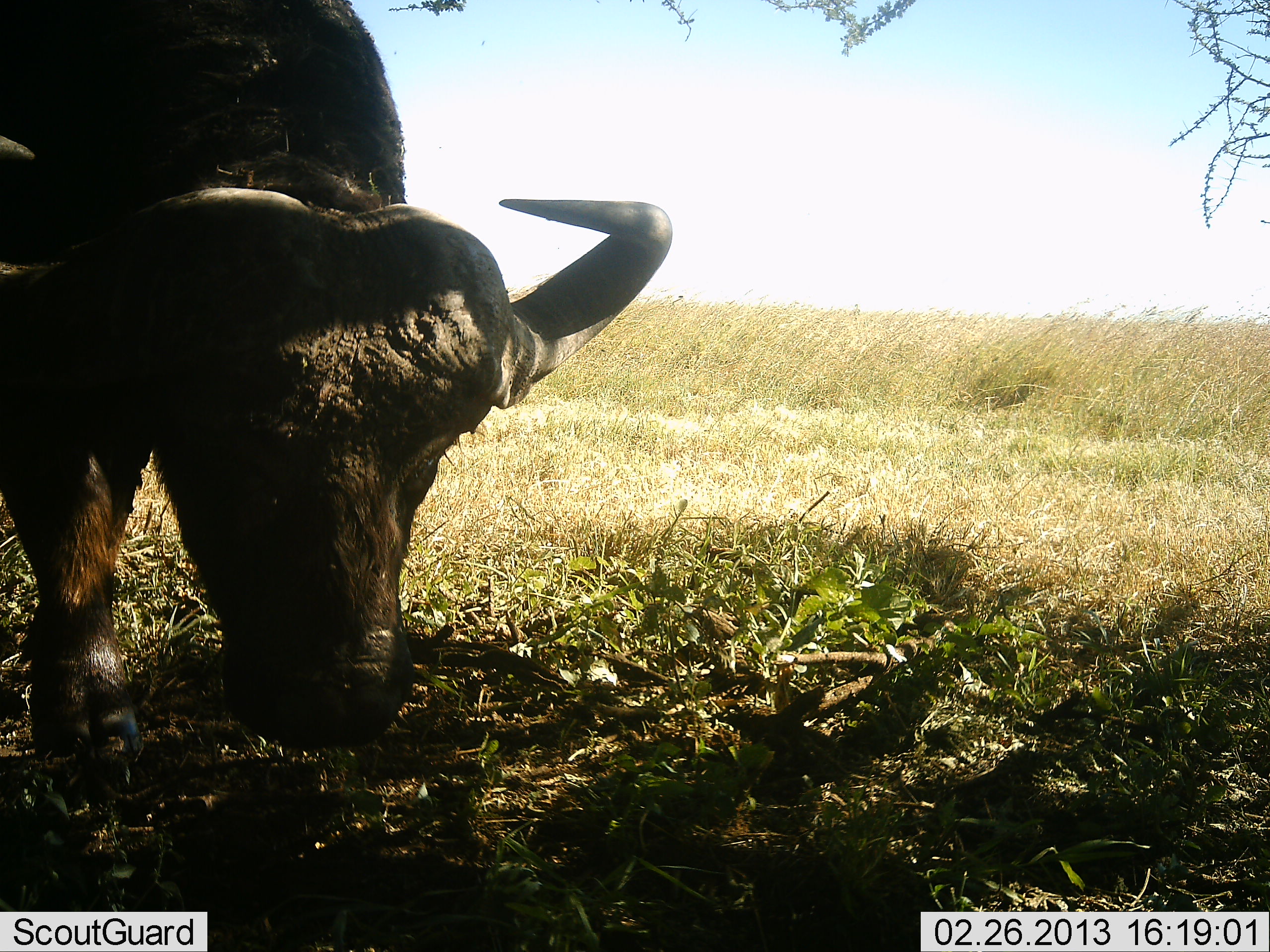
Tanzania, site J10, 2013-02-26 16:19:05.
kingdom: Animalia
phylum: Chordata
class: Mammalia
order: Artiodactyla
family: Bovidae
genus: Syncerus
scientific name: Syncerus caffer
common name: cape buffalo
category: buffalo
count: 1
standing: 37%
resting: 0%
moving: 3%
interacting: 0%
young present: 0%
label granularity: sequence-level